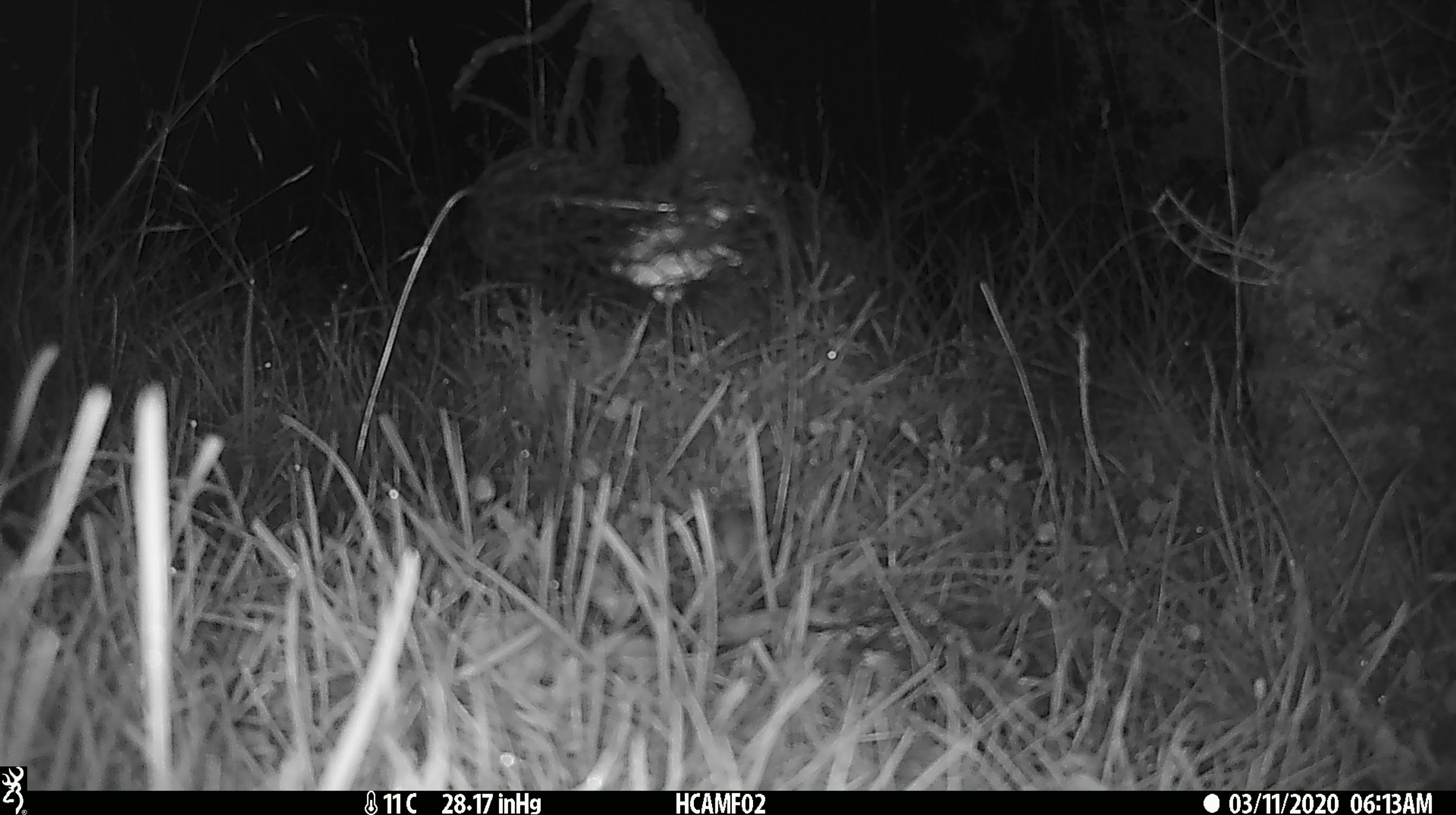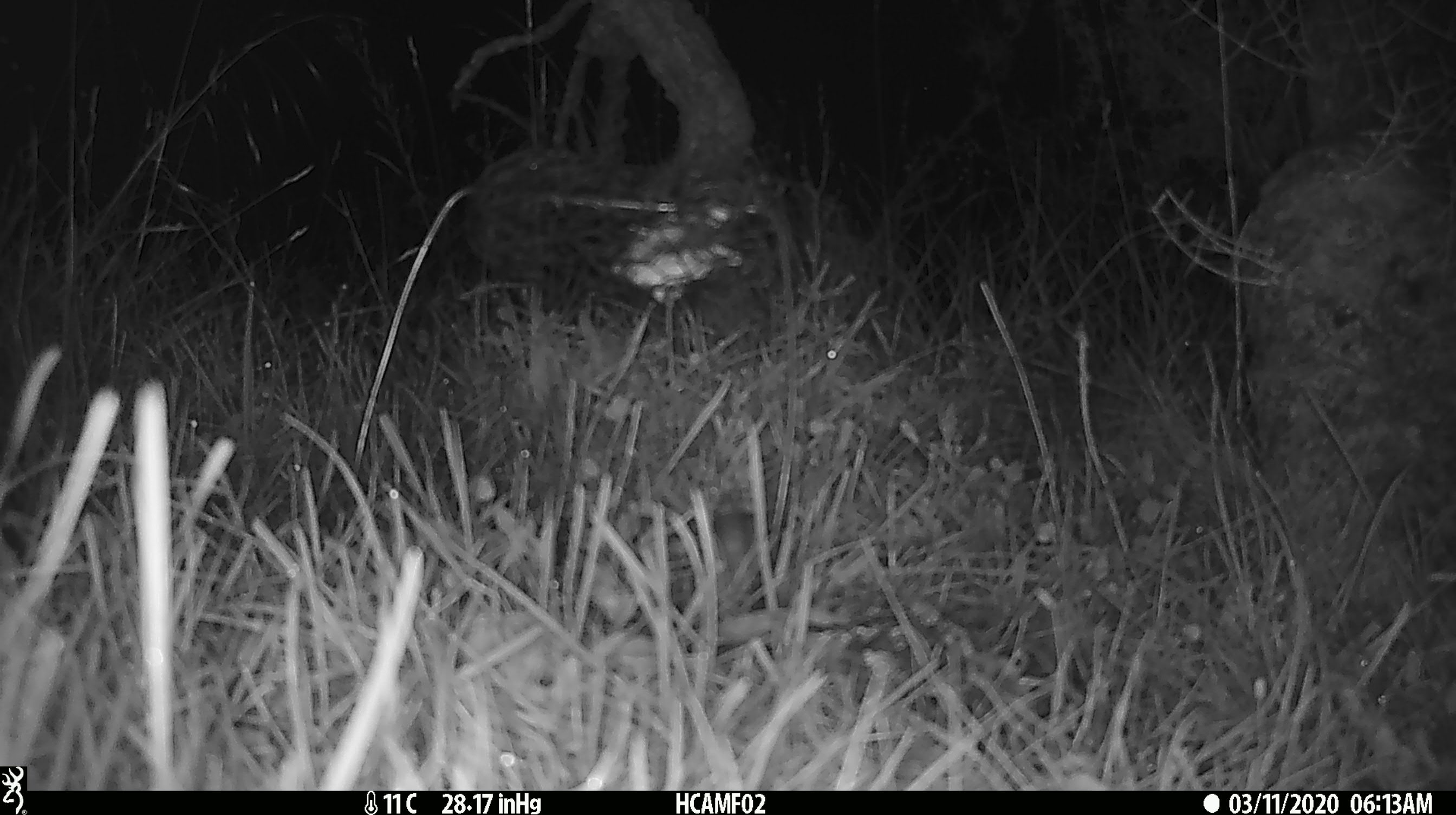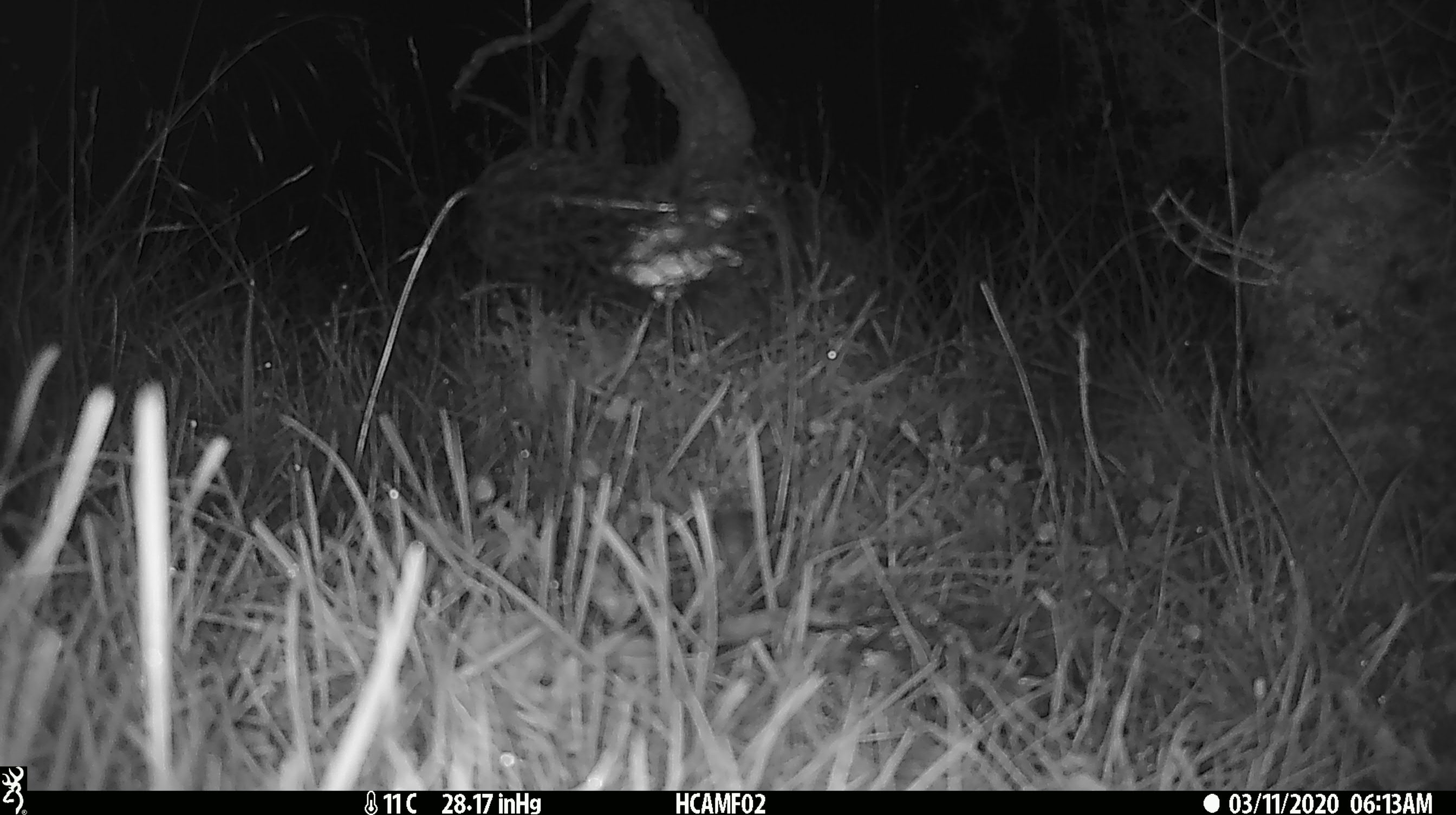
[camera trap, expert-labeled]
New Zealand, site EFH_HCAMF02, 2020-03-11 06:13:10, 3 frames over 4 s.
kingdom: Animalia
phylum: Chordata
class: Mammalia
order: Rodentia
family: Muridae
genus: Mus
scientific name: Mus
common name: mouse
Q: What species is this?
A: Mouse (Mus).